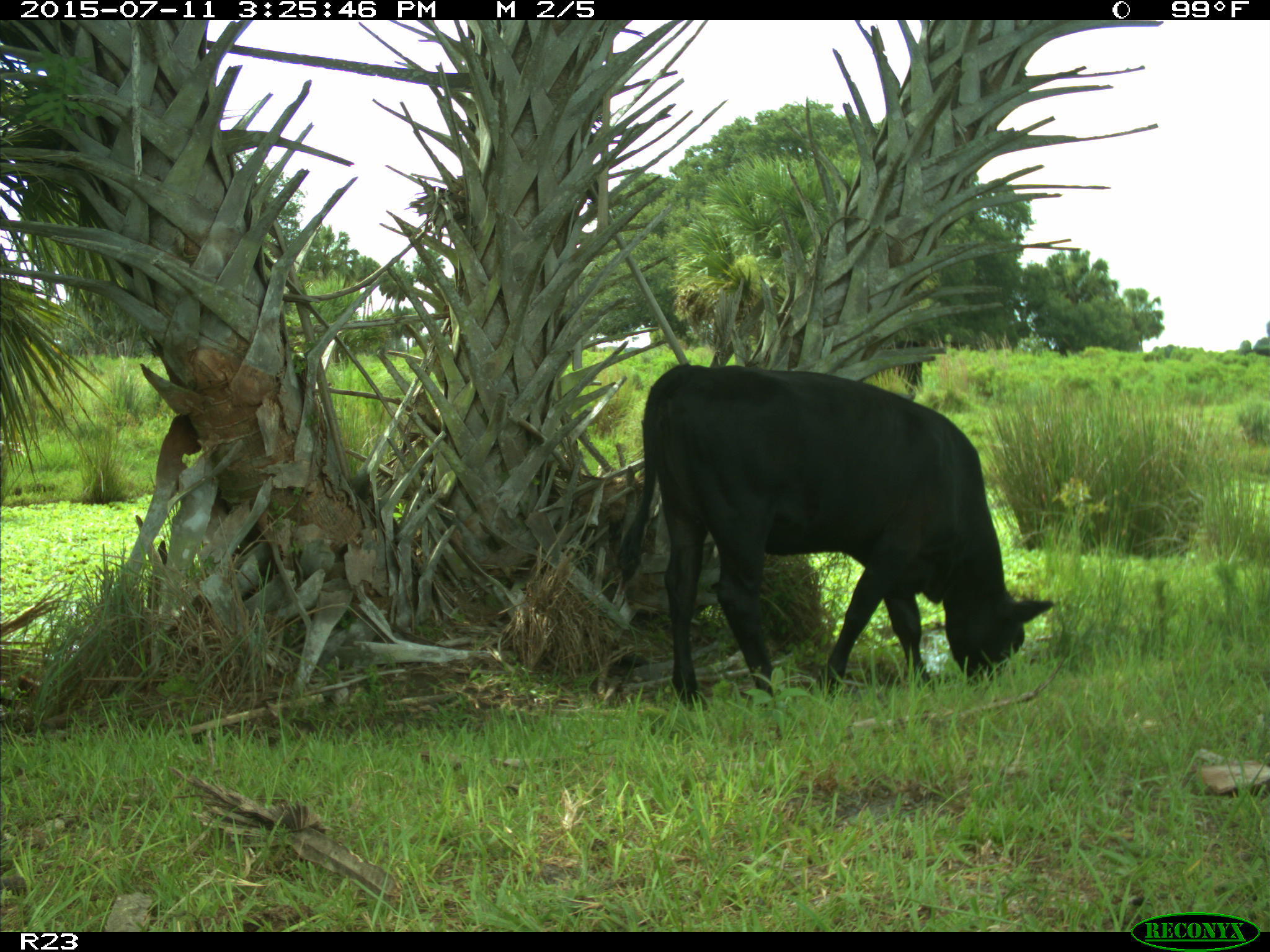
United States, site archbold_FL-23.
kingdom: Animalia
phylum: Chordata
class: Mammalia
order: Artiodactyla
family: Bovidae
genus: Bos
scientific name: Bos taurus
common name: domestic cow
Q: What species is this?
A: Bos taurus (domestic cow).